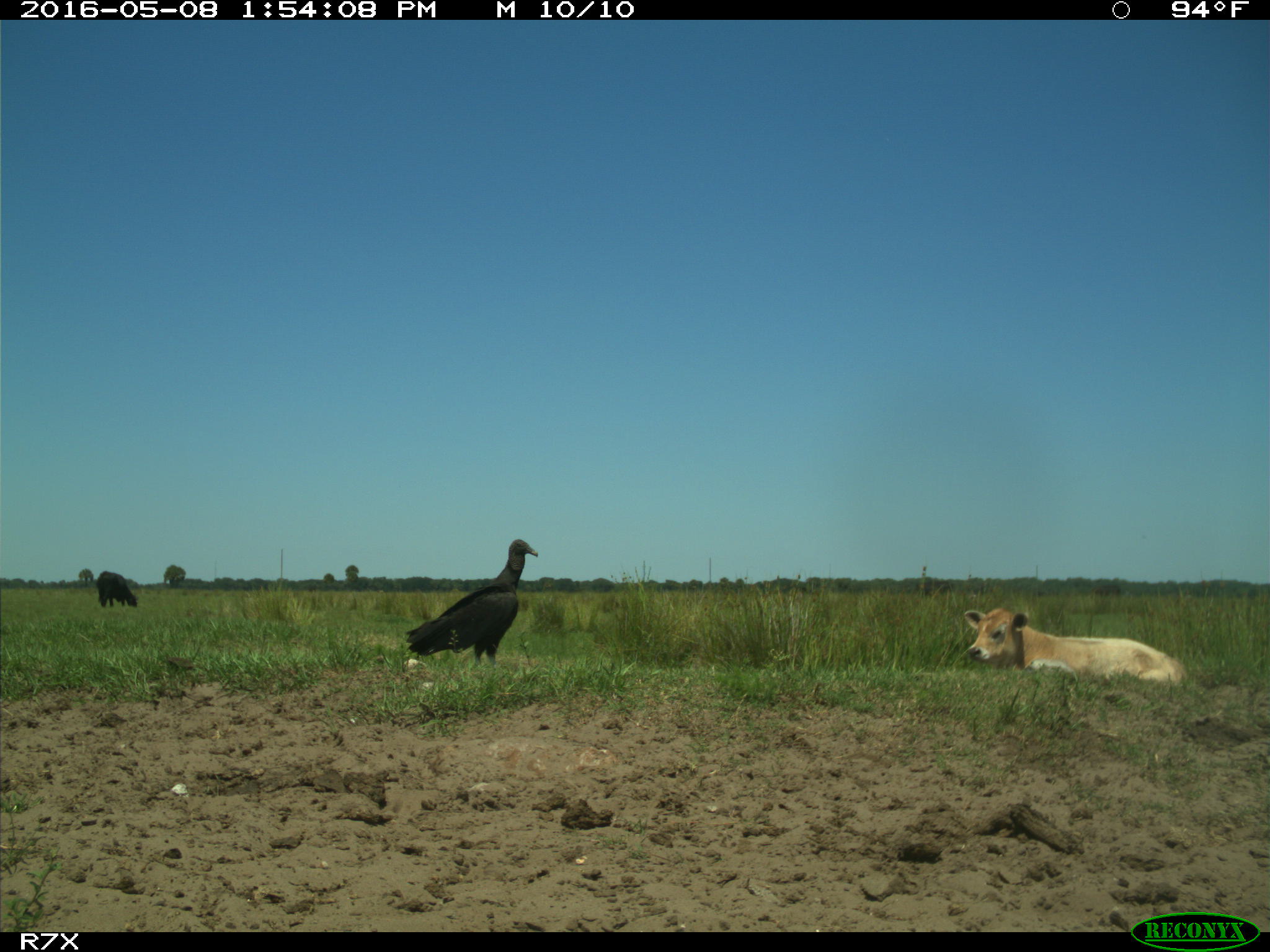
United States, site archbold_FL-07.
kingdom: Animalia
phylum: Chordata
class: Mammalia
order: Artiodactyla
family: Bovidae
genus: Bos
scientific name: Bos taurus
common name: domestic cow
Bos taurus (domestic cow).